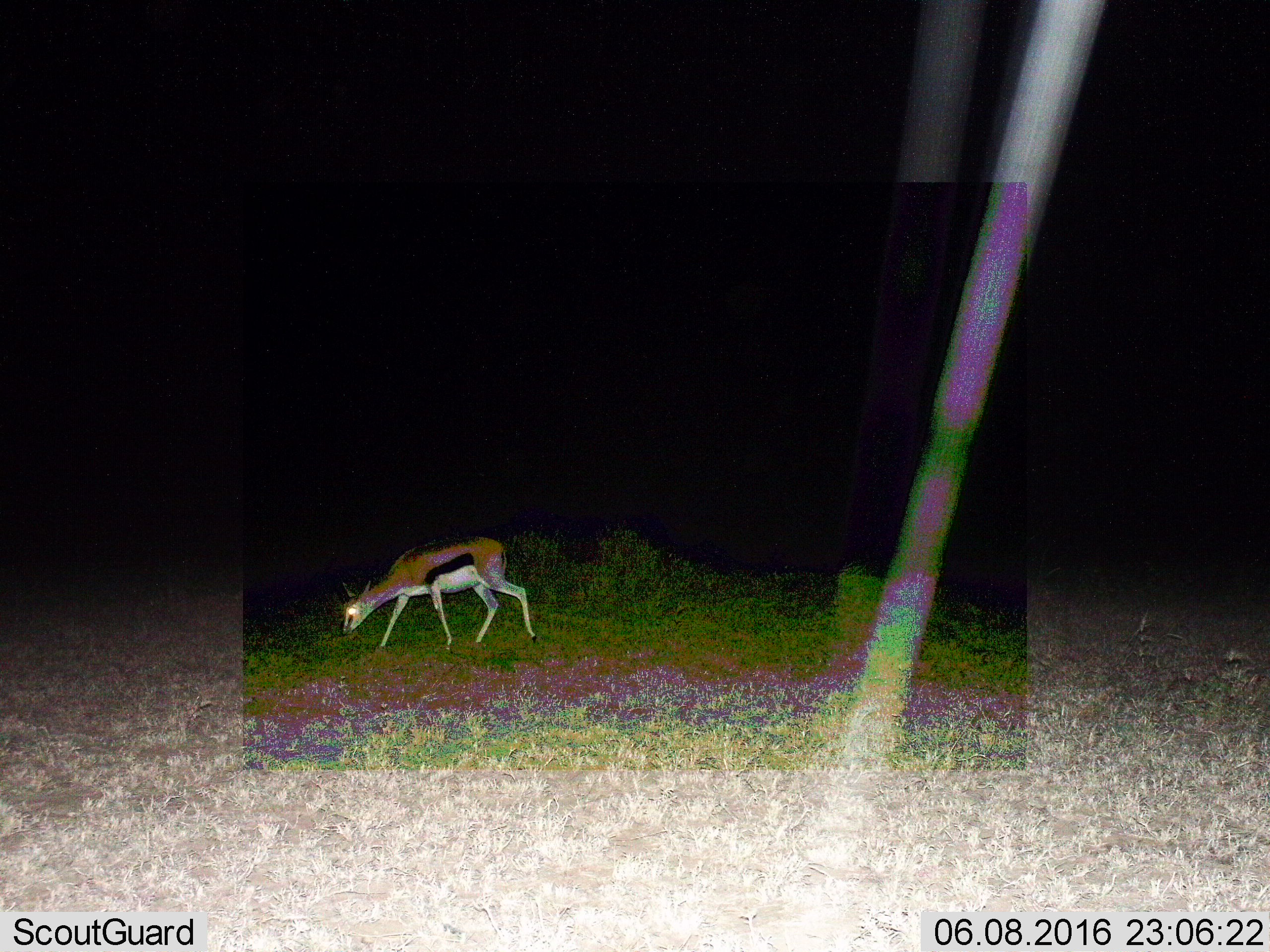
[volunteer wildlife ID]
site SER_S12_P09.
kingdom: Animalia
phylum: Chordata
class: Mammalia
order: Artiodactyla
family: Bovidae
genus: Eudorcas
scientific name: Eudorcas thomsonii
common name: thomson's gazelle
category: gazellethomsons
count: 1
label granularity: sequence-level